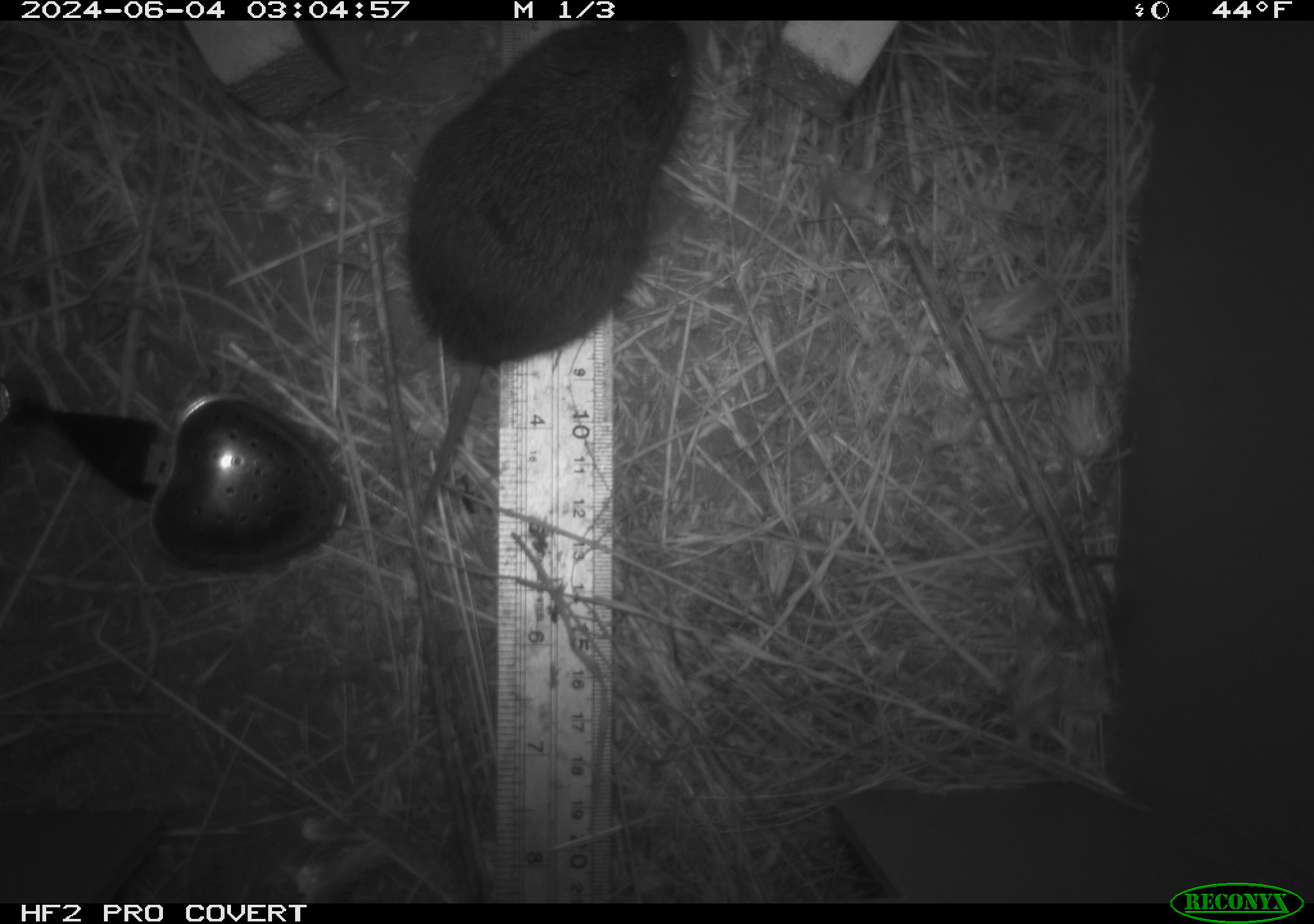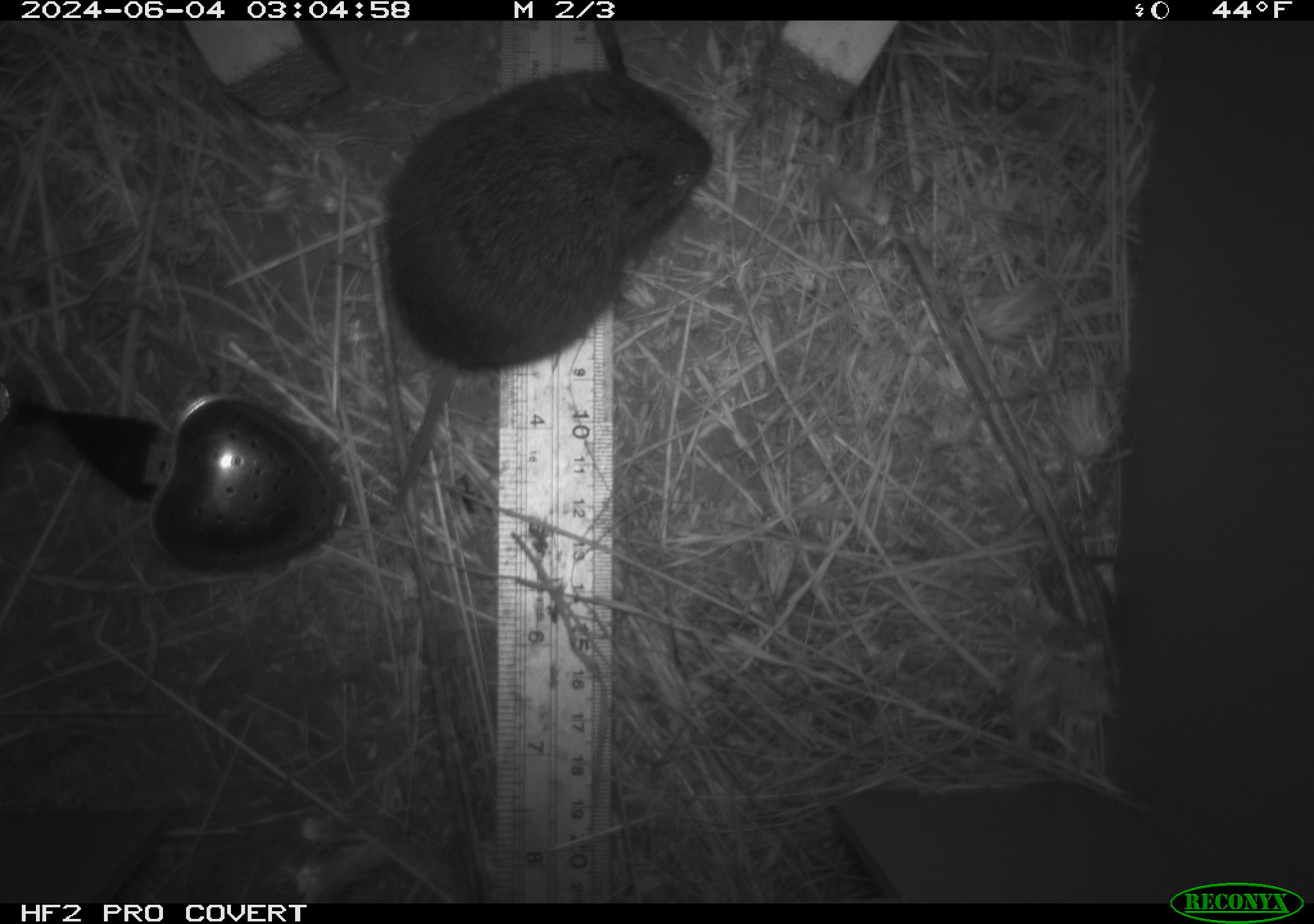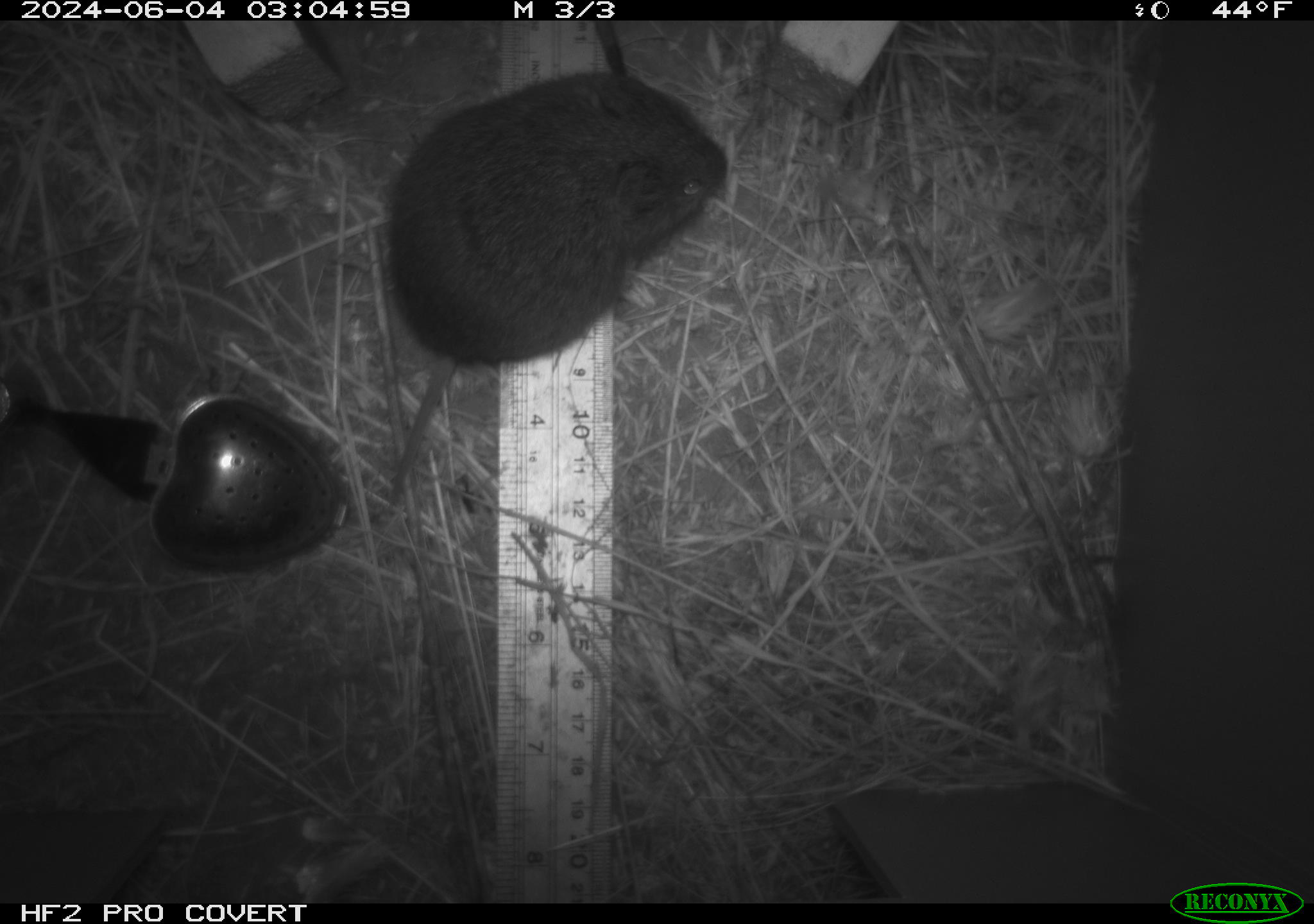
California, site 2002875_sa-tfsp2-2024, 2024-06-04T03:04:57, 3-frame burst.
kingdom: Animalia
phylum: Chordata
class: Mammalia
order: Rodentia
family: Cricetidae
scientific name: Arvicolinae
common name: voles, lemmings, and muskrats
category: arvicolinae subfamily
Arvicolinae subfamily (voles, lemmings, and muskrats) (Arvicolinae).